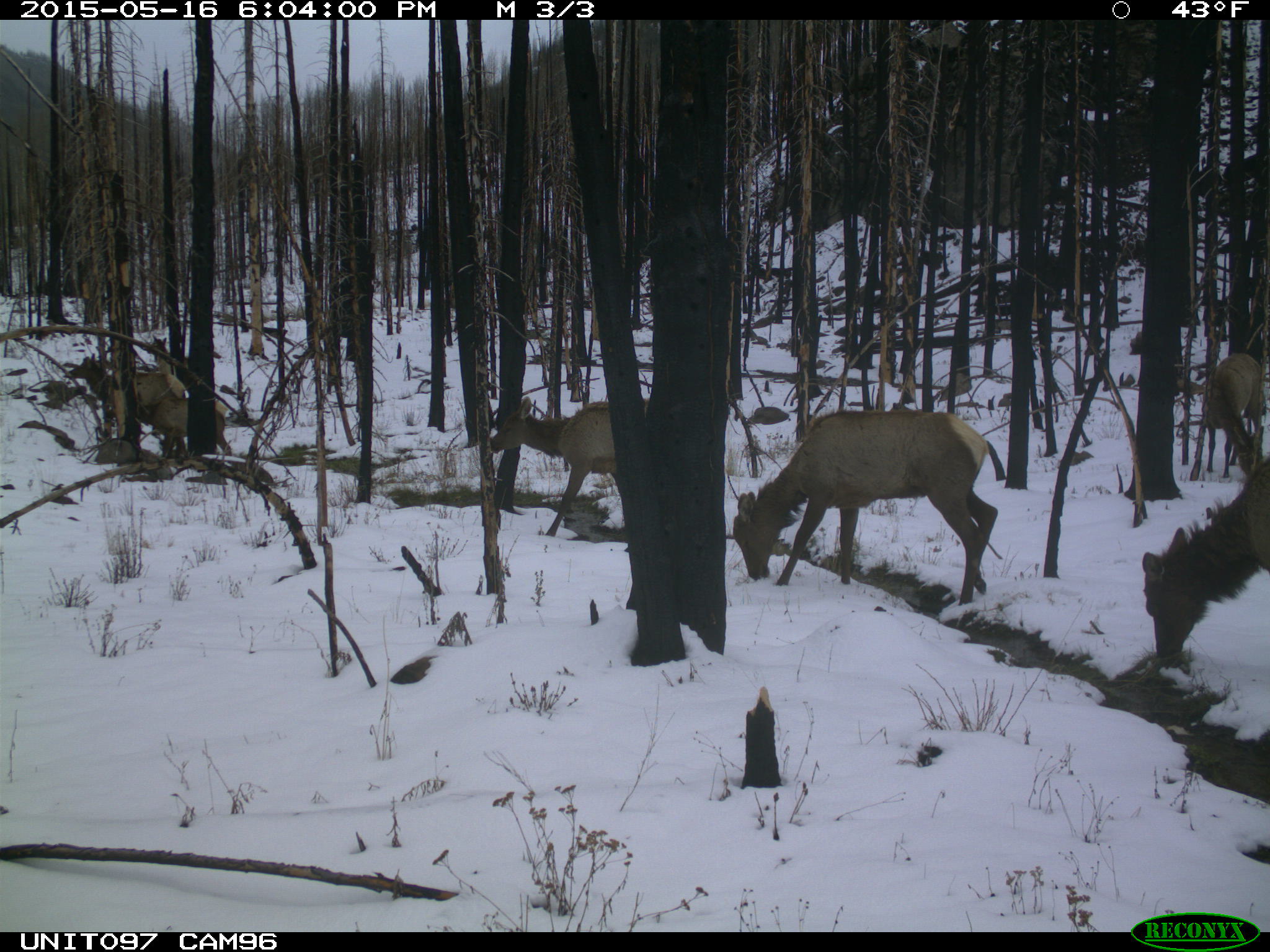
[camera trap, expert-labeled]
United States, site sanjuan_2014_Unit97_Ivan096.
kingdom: Animalia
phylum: Chordata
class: Mammalia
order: Artiodactyla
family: Cervidae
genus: Cervus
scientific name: Cervus elaphus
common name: red deer